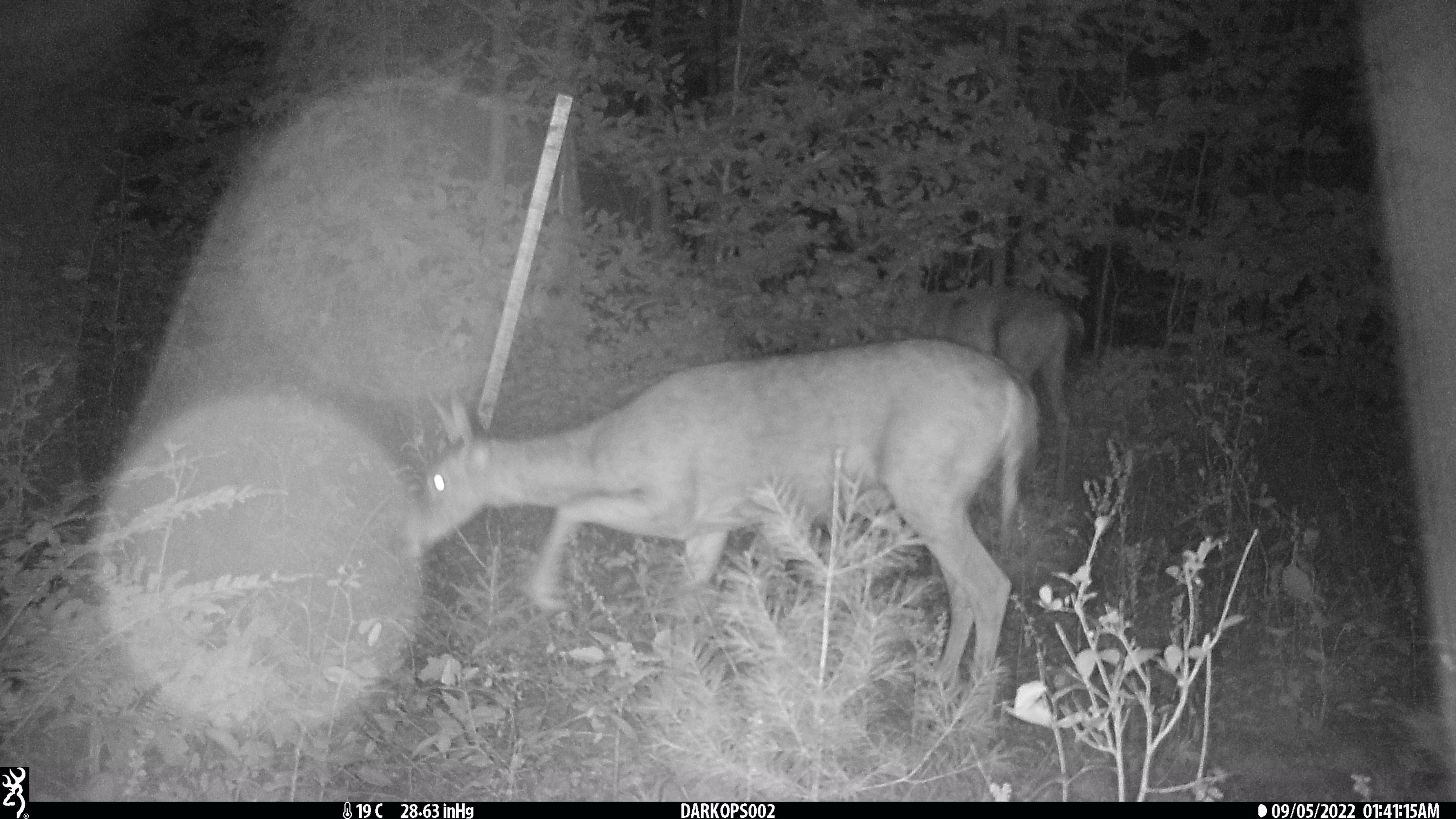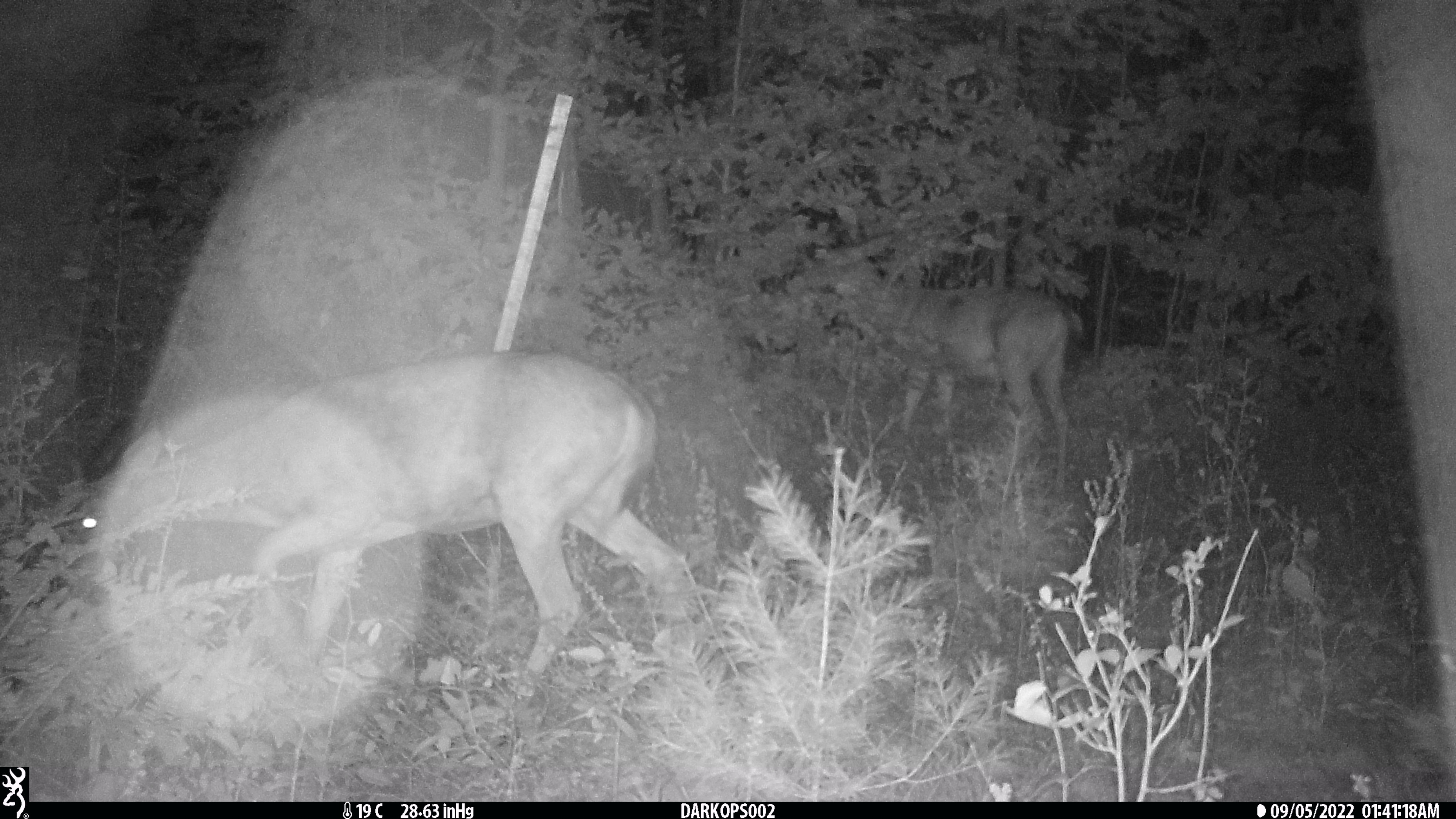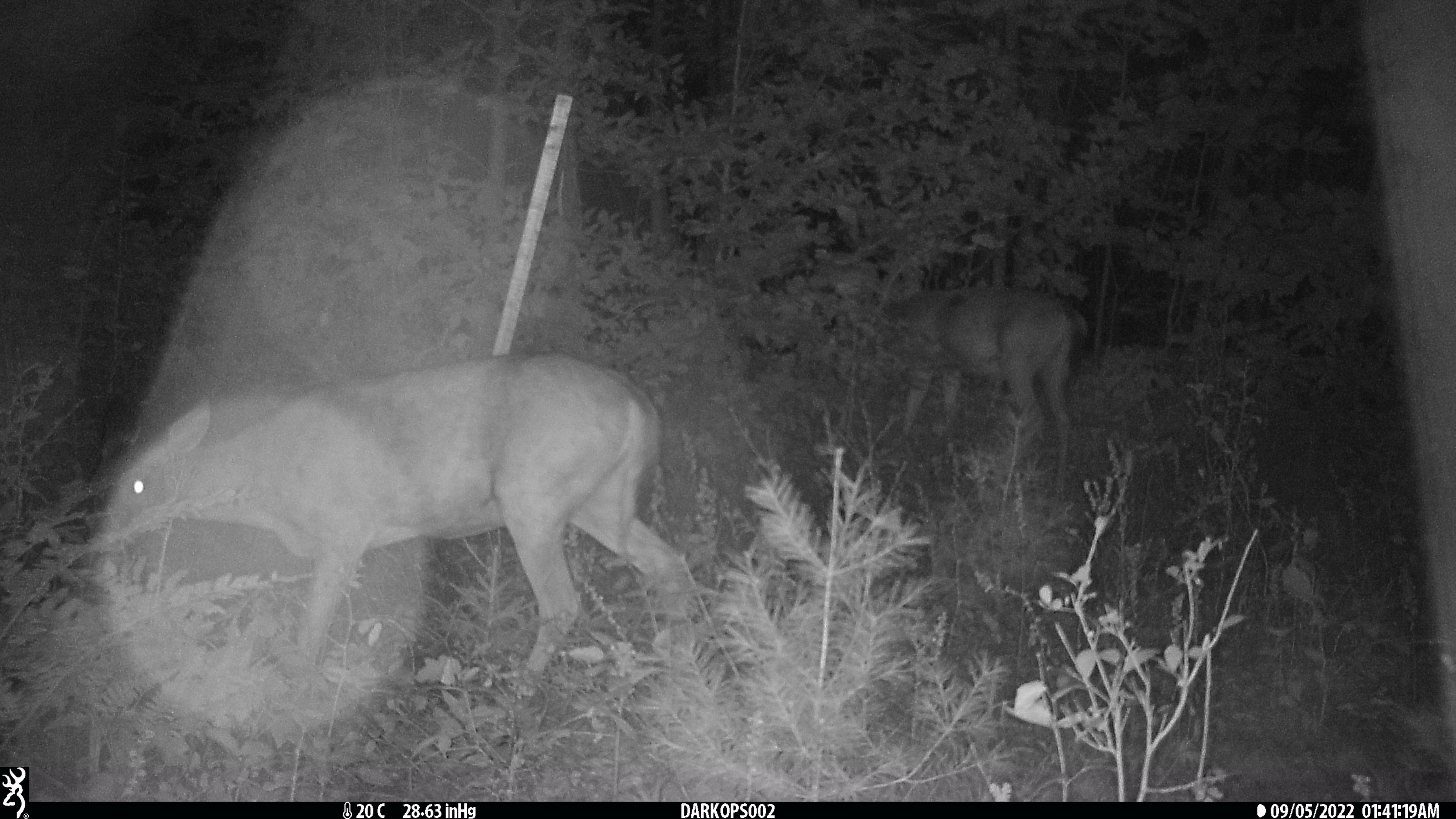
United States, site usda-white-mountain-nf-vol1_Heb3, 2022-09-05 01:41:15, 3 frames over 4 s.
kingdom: Animalia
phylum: Chordata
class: Mammalia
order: Artiodactyla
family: Cervidae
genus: Odocoileus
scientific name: Odocoileus virginianus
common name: white-tailed deer